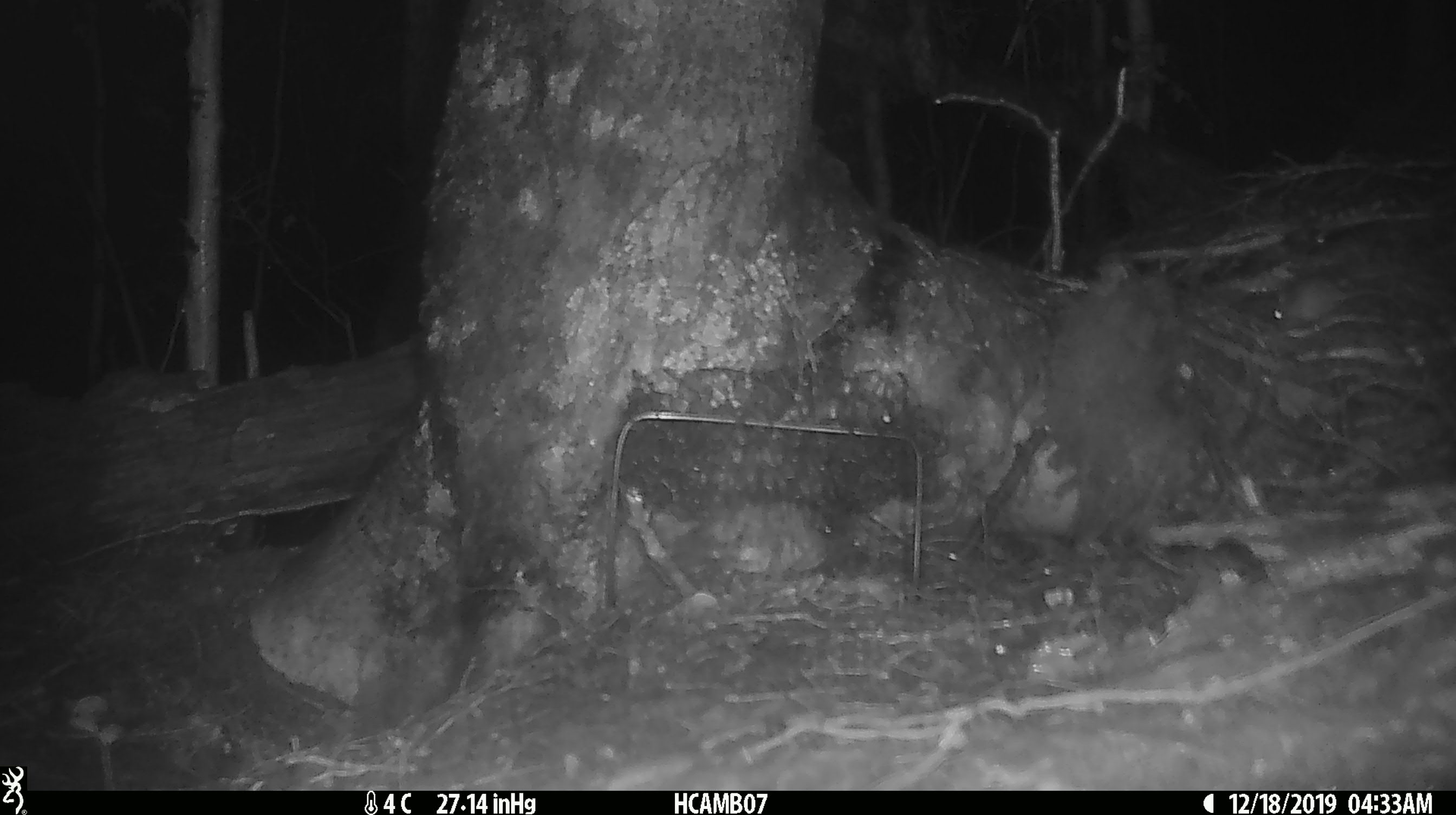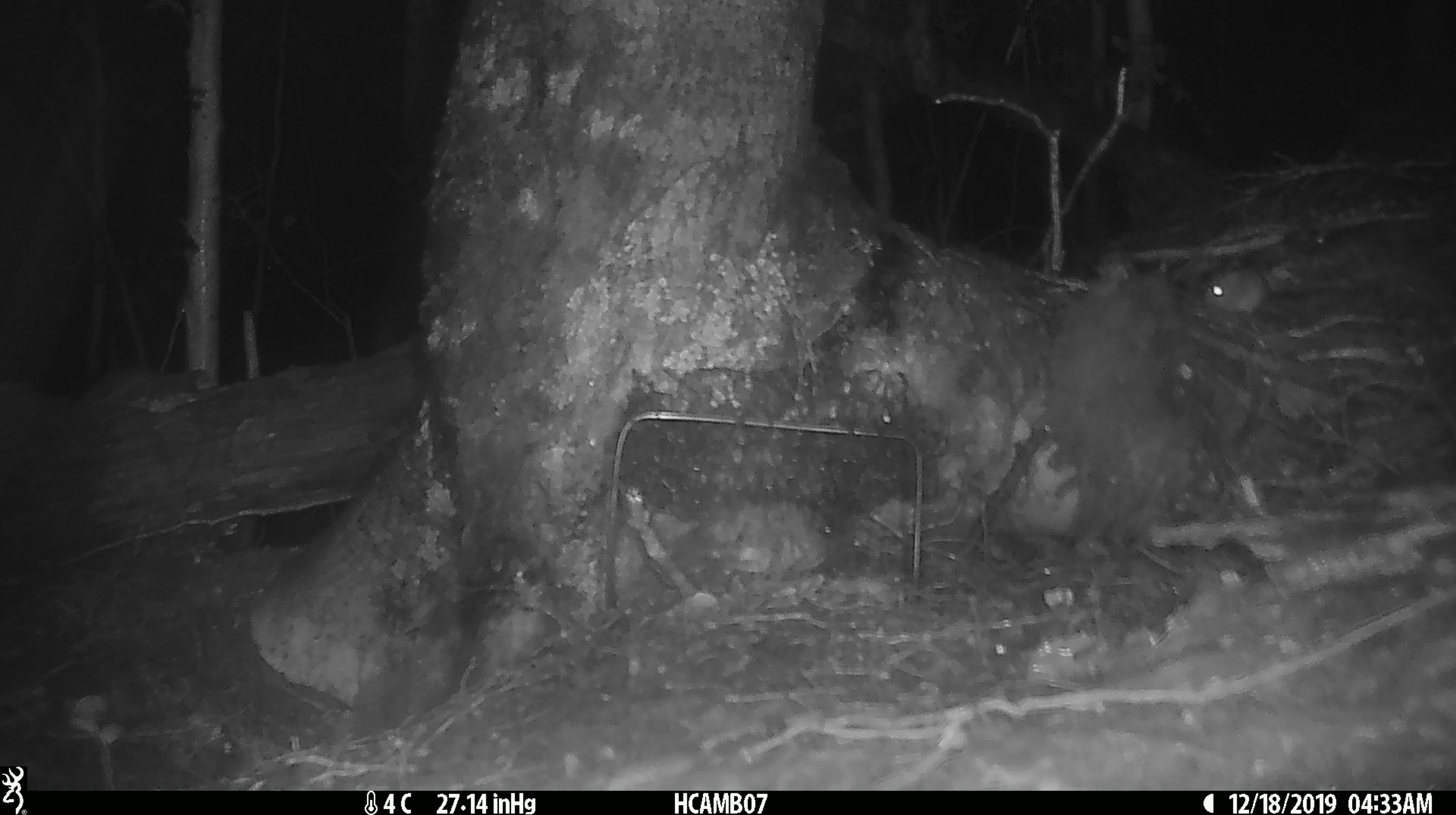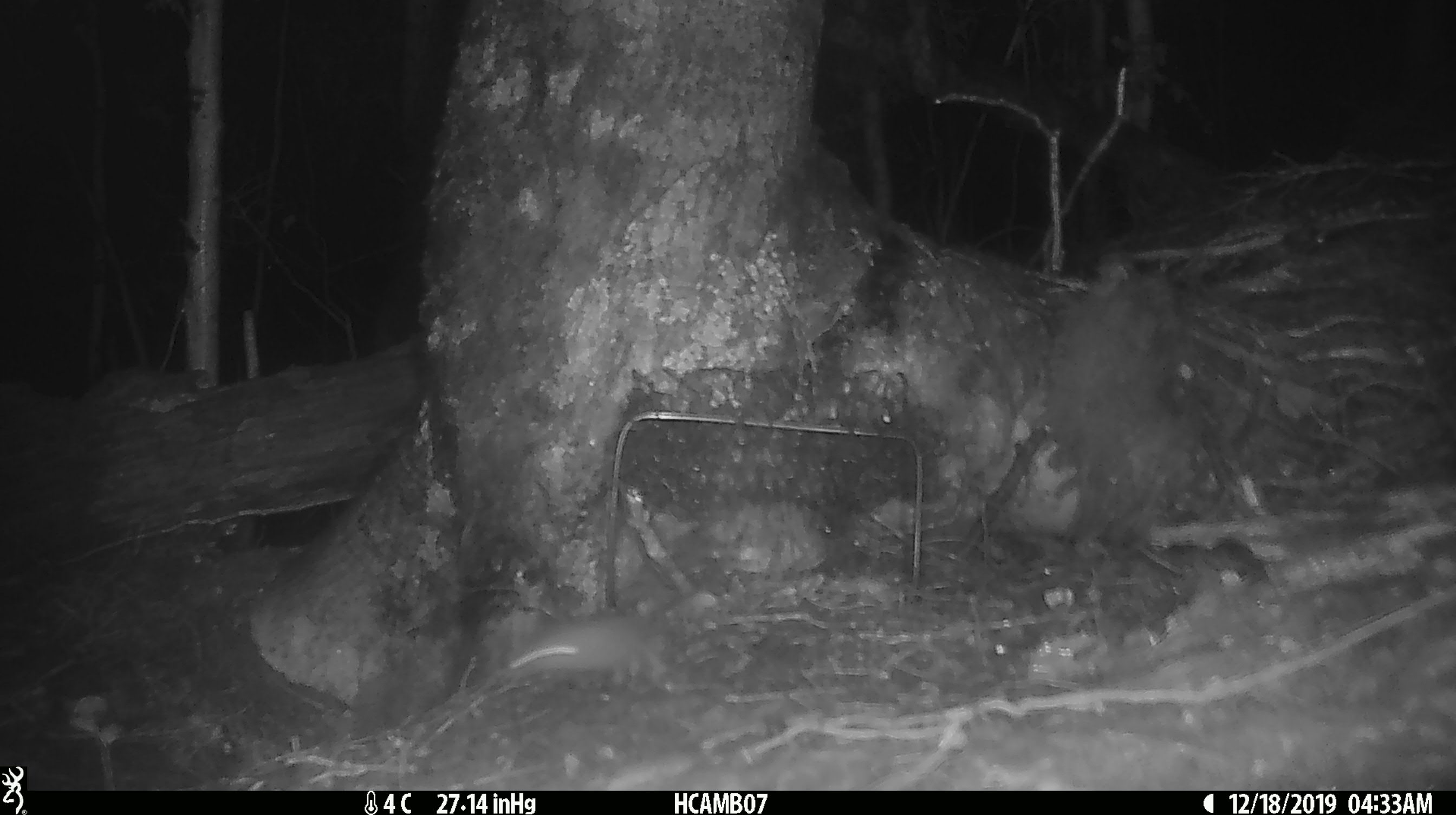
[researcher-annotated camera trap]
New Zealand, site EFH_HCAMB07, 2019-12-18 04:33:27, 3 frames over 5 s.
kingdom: Animalia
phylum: Chordata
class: Mammalia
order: Rodentia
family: Muridae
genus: Mus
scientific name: Mus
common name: mouse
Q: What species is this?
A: Mouse (Mus).